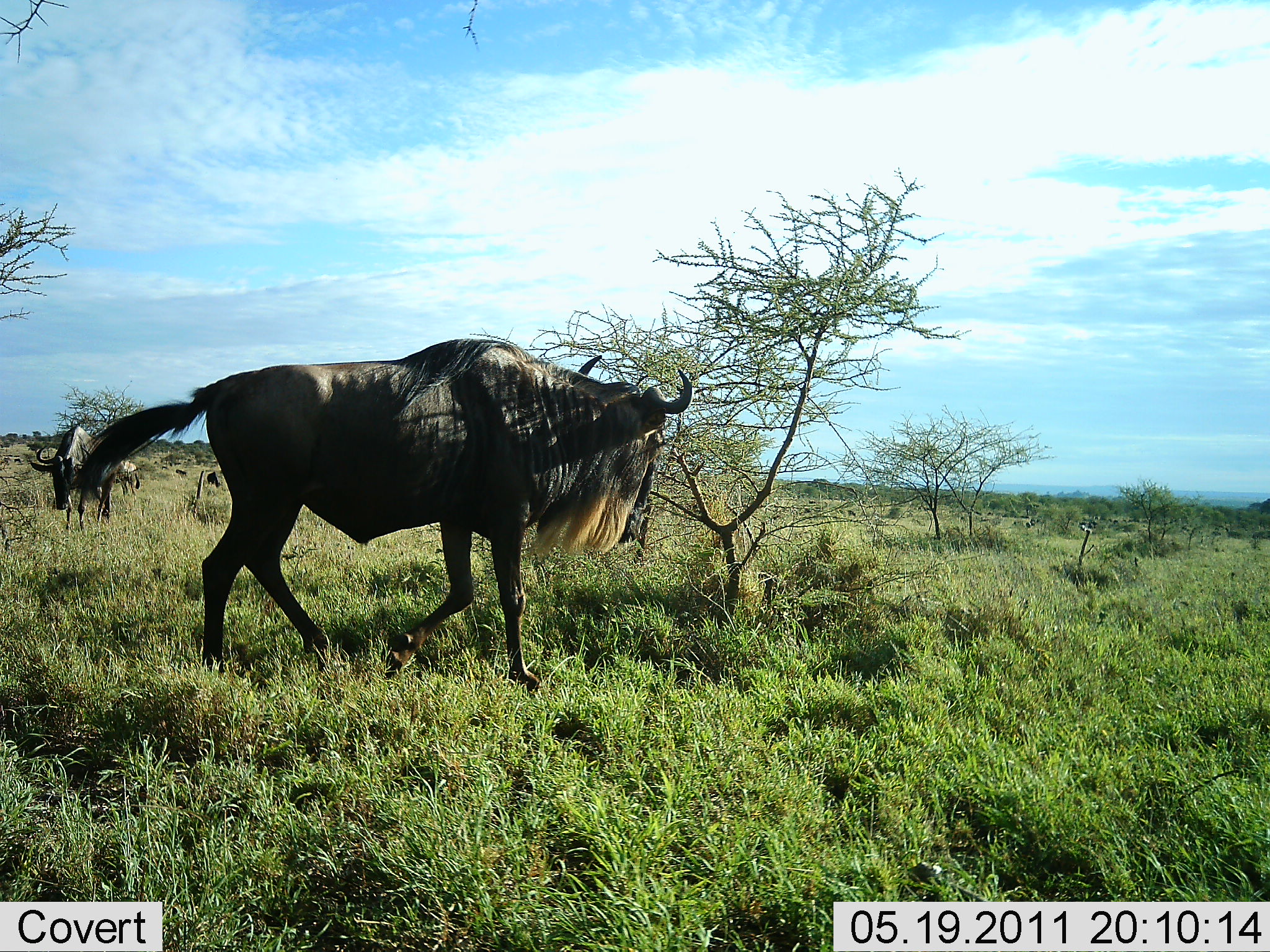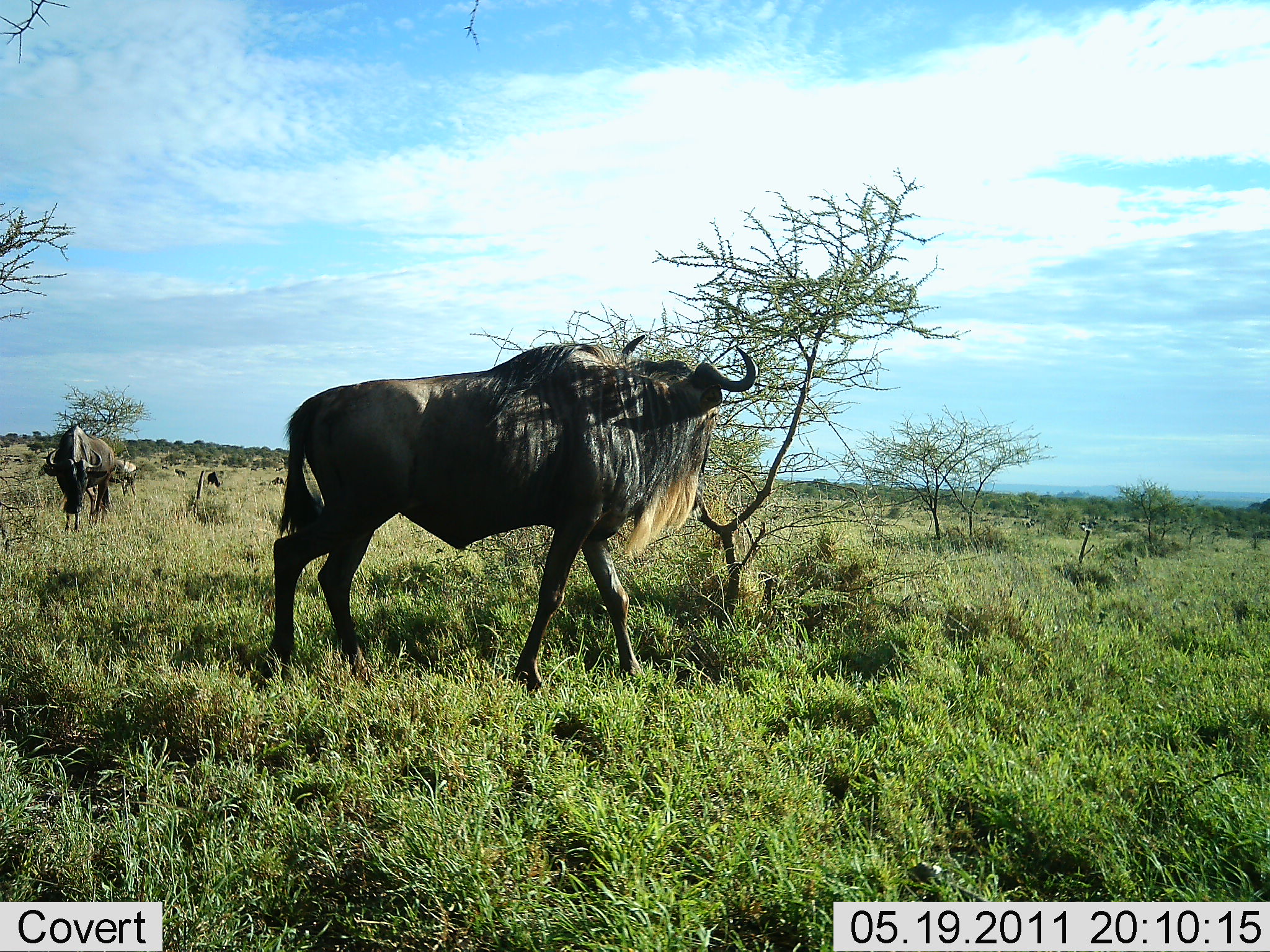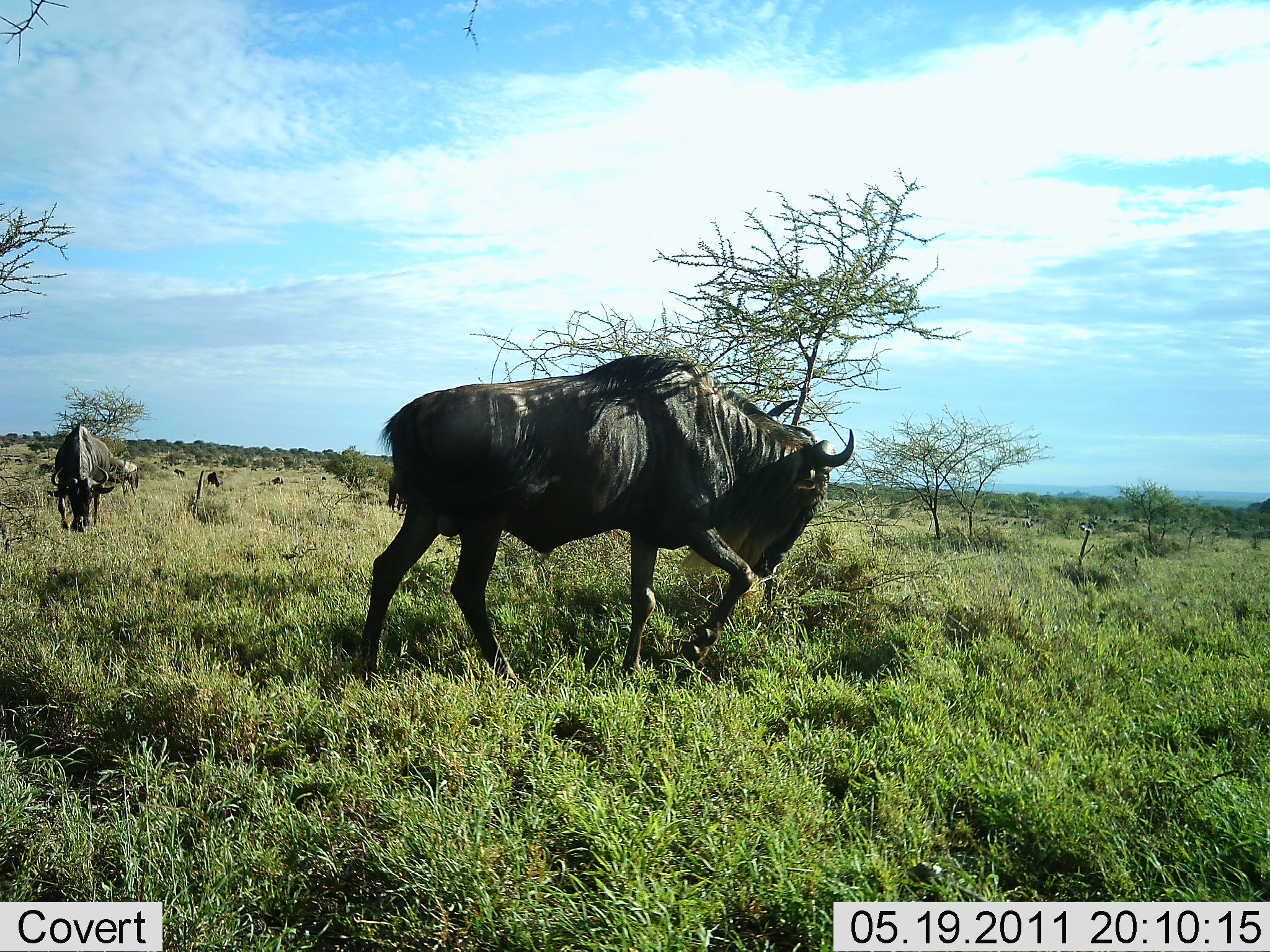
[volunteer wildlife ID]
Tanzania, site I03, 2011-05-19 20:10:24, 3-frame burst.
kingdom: Animalia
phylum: Chordata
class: Mammalia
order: Artiodactyla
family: Bovidae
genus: Connochaetes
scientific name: Connochaetes taurinus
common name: blue wildebeest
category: wildebeest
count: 3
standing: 40%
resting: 0%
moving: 90%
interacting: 0%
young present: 0%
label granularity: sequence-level